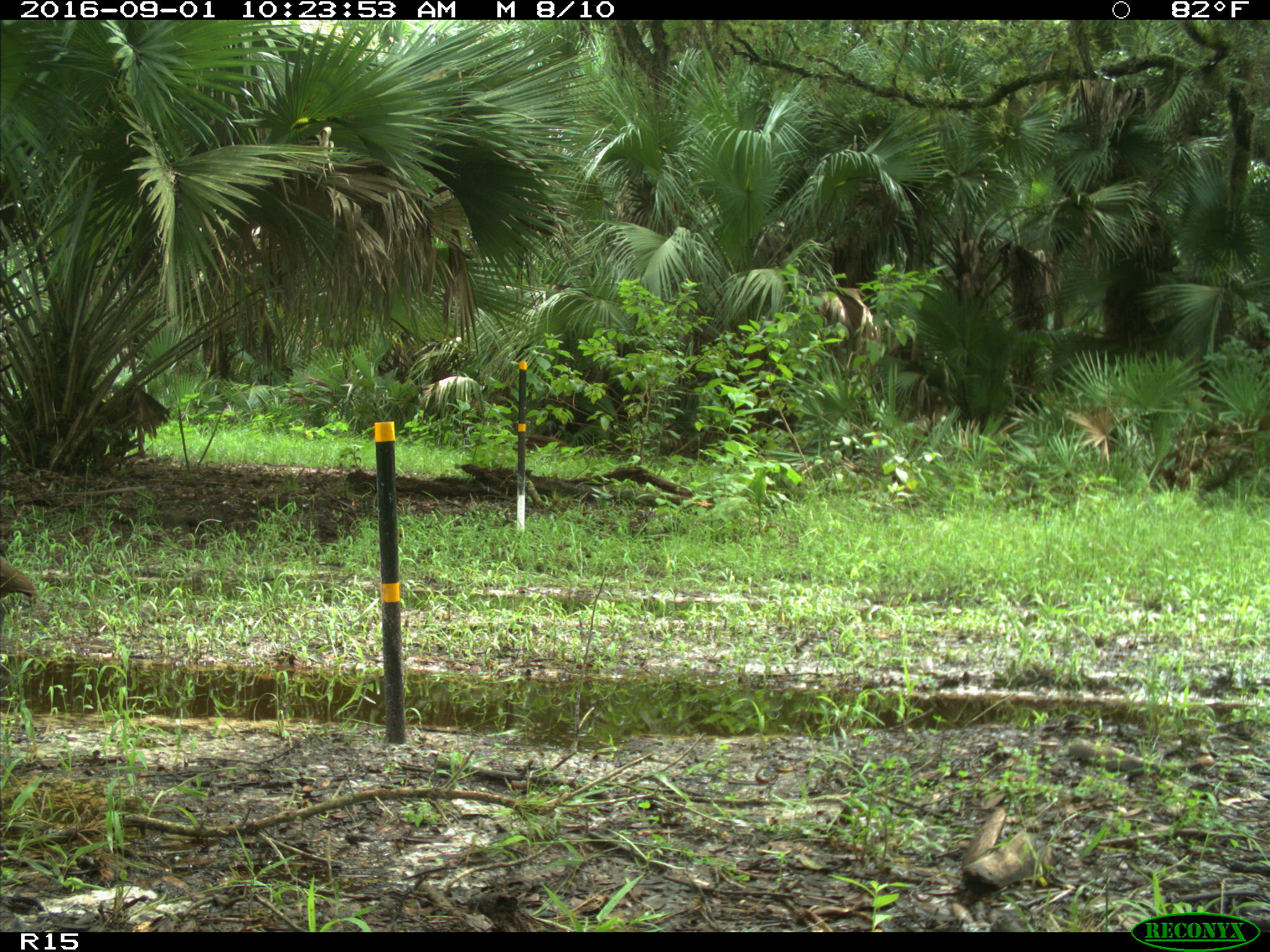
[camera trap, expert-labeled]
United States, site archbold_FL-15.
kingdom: Animalia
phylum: Chordata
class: Aves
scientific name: Aves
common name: birds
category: unidentified bird